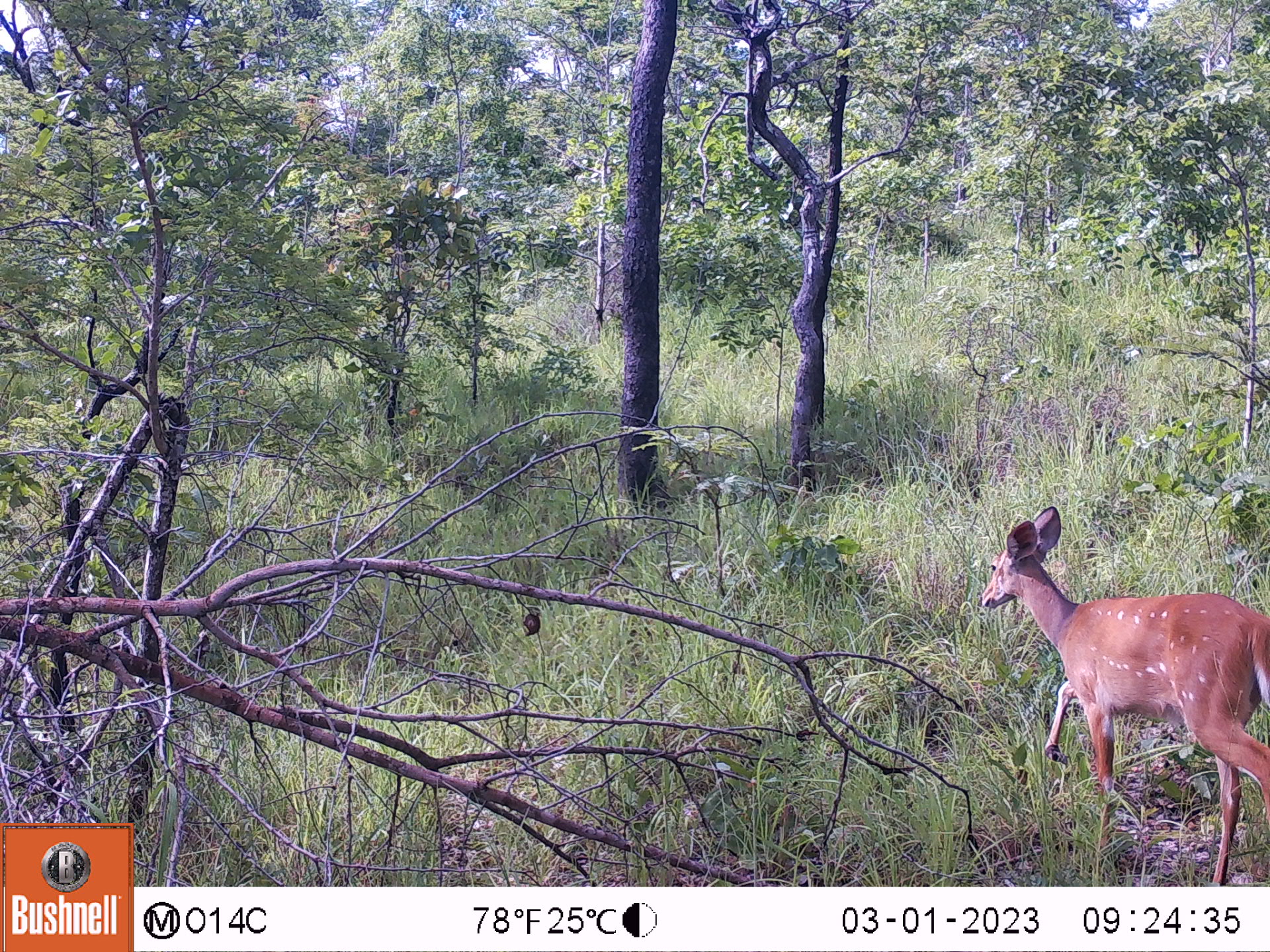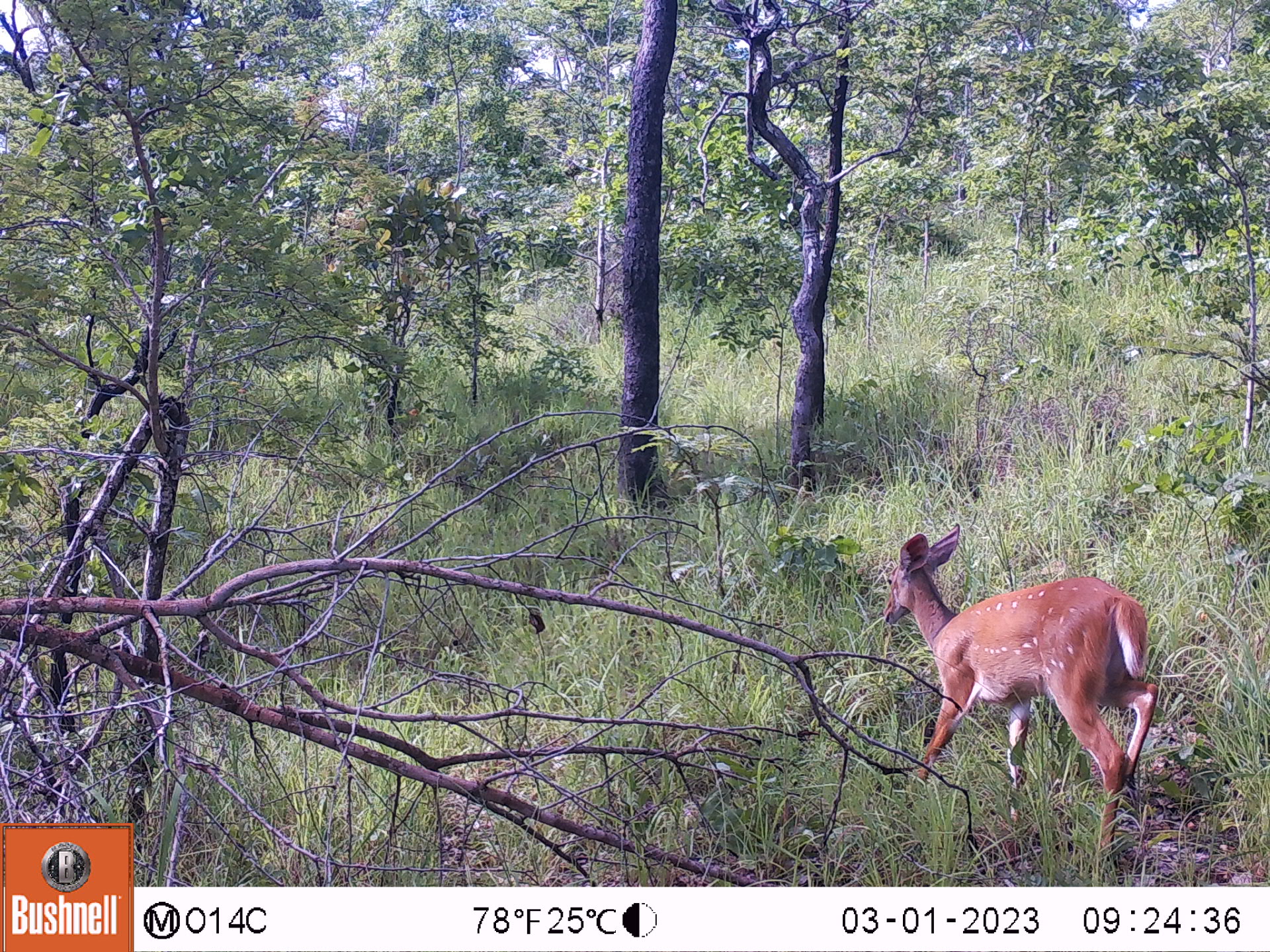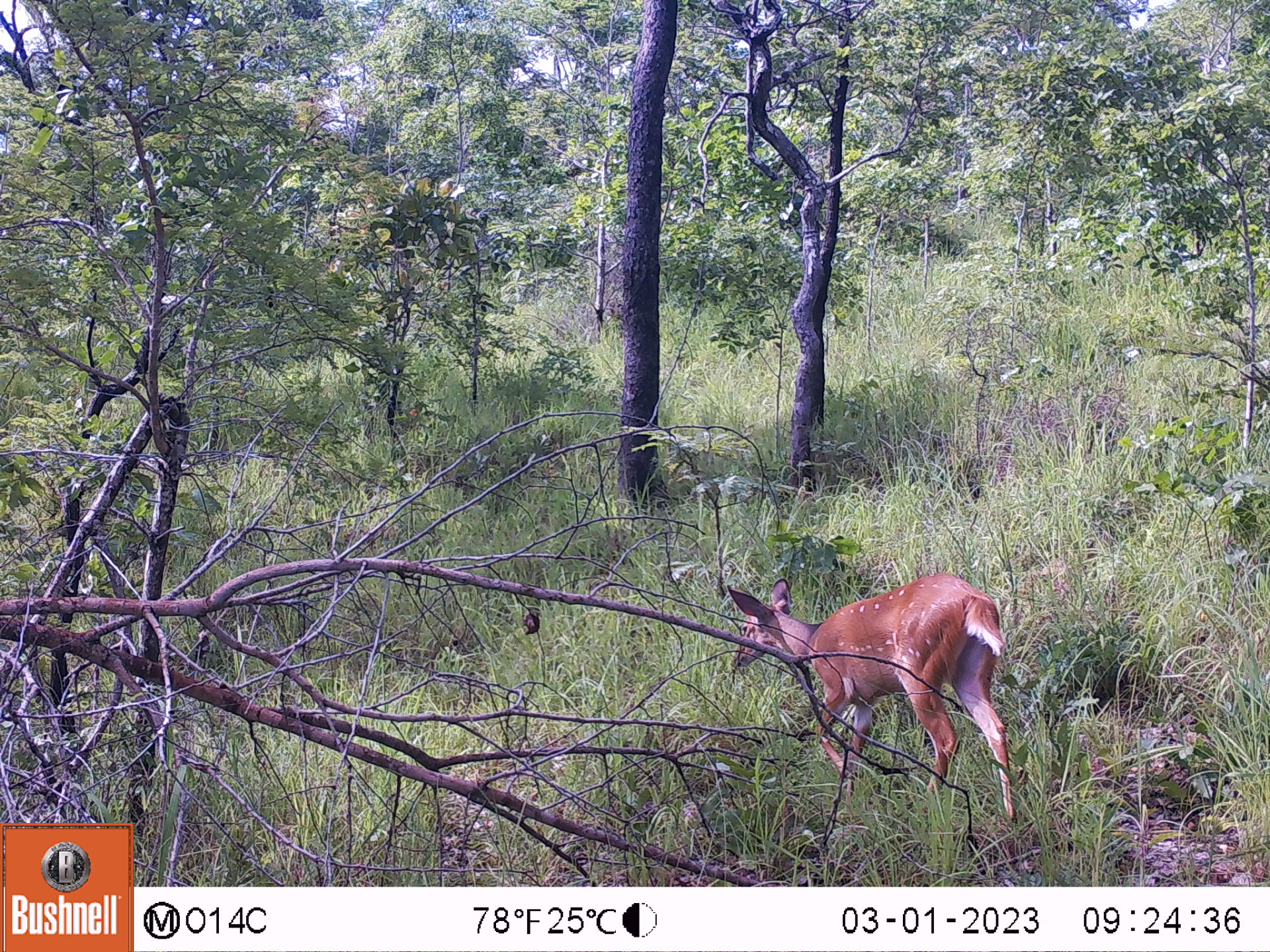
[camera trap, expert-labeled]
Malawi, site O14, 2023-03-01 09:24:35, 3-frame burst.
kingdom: Animalia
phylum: Chordata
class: Mammalia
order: Artiodactyla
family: Bovidae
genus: Tragelaphus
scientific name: Tragelaphus sylvaticus sylvaticus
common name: cape bushbuck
Cape bushbuck (Tragelaphus sylvaticus sylvaticus), count 1.